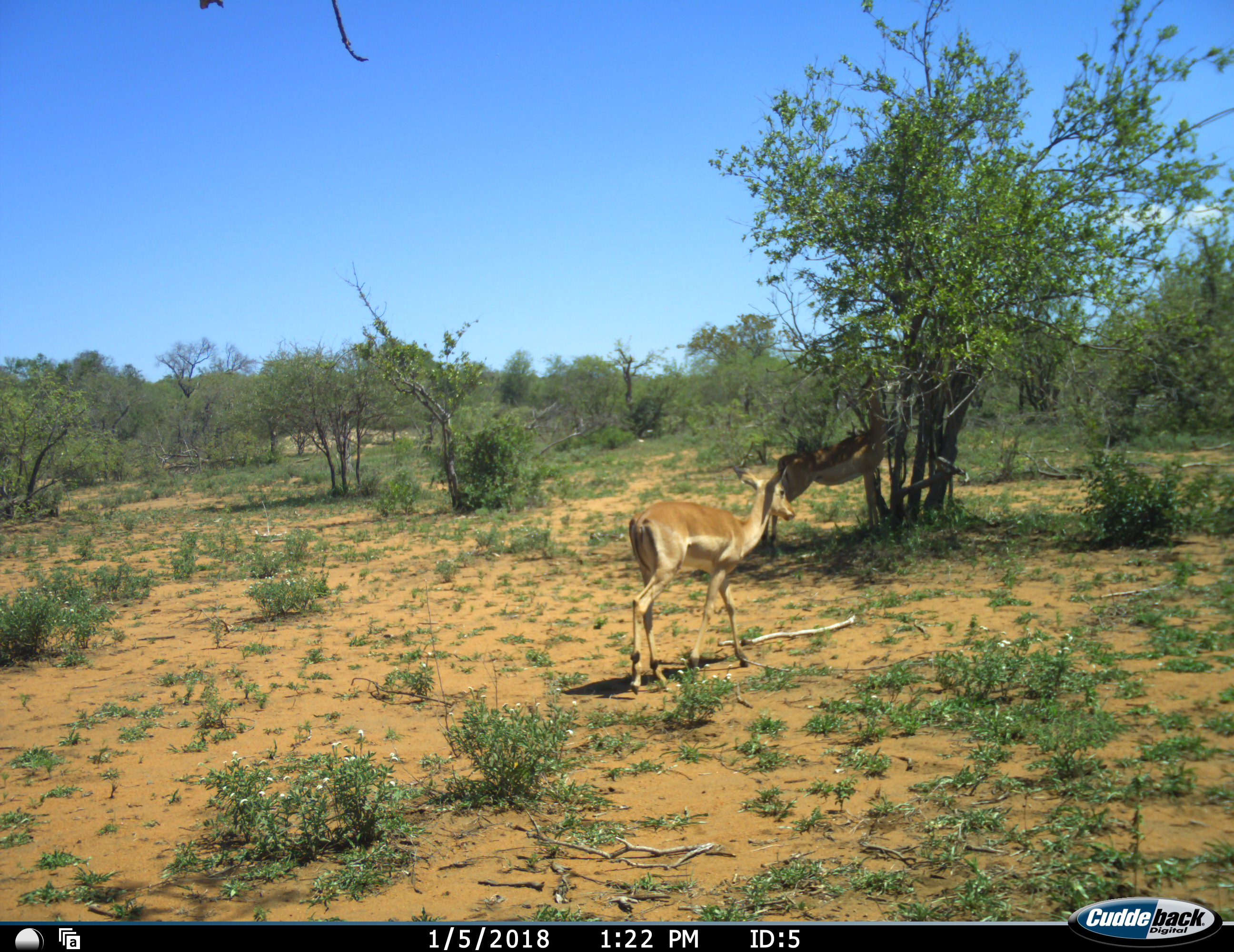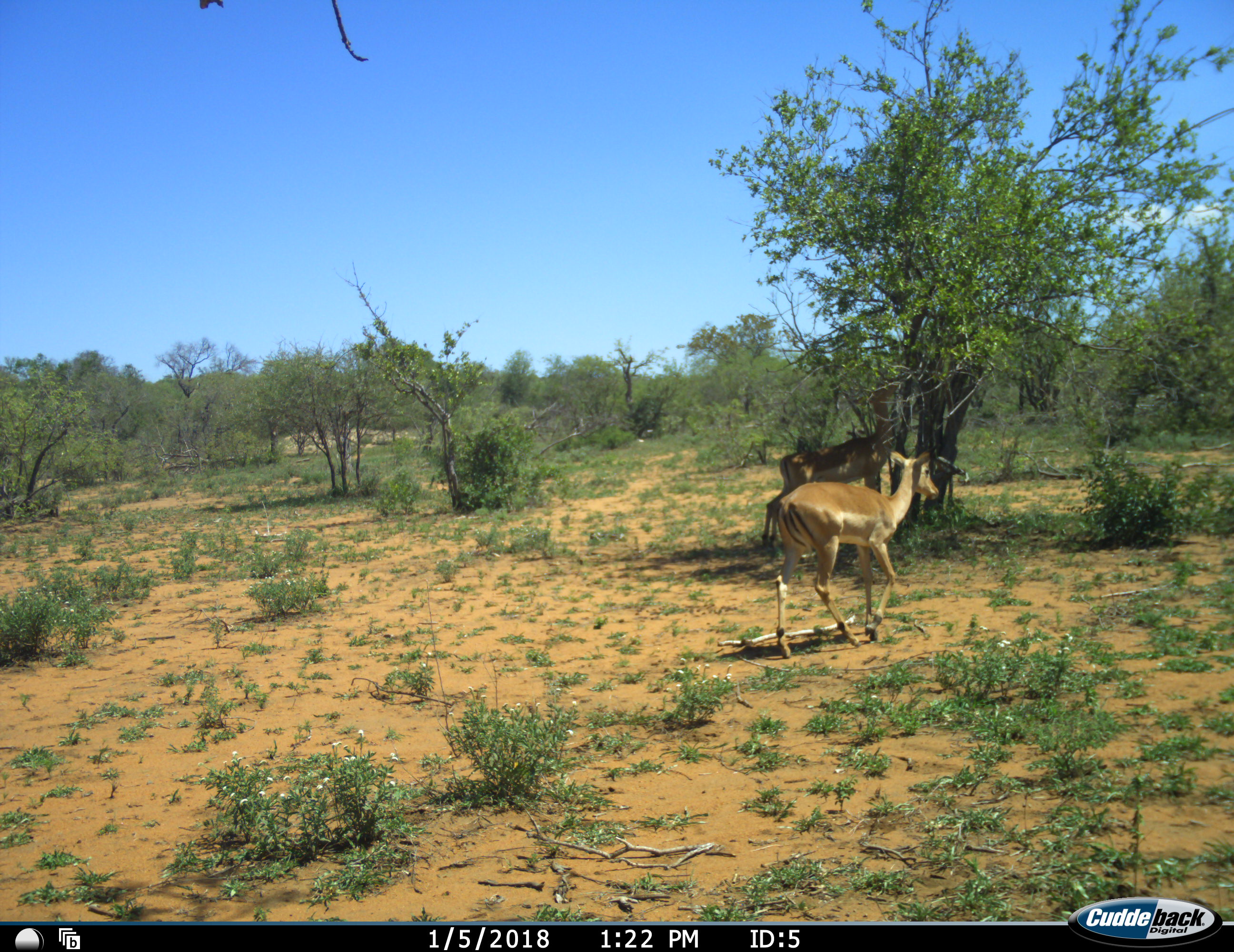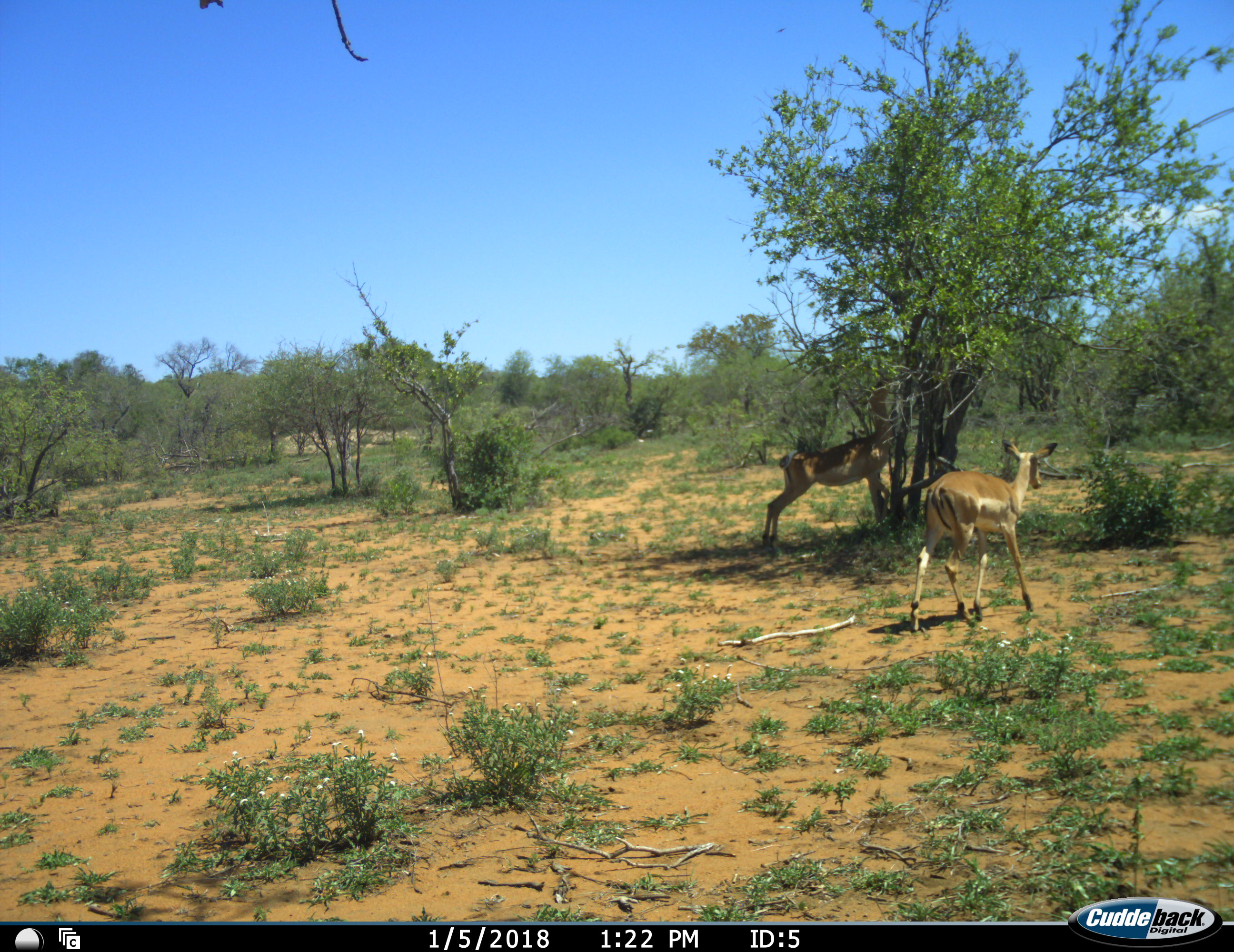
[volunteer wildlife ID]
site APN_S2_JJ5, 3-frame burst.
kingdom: Animalia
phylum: Chordata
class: Mammalia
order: Artiodactyla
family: Bovidae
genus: Aepyceros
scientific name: Aepyceros melampus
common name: impala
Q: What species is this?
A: Impala (Aepyceros melampus).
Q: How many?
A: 2.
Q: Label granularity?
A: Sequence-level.